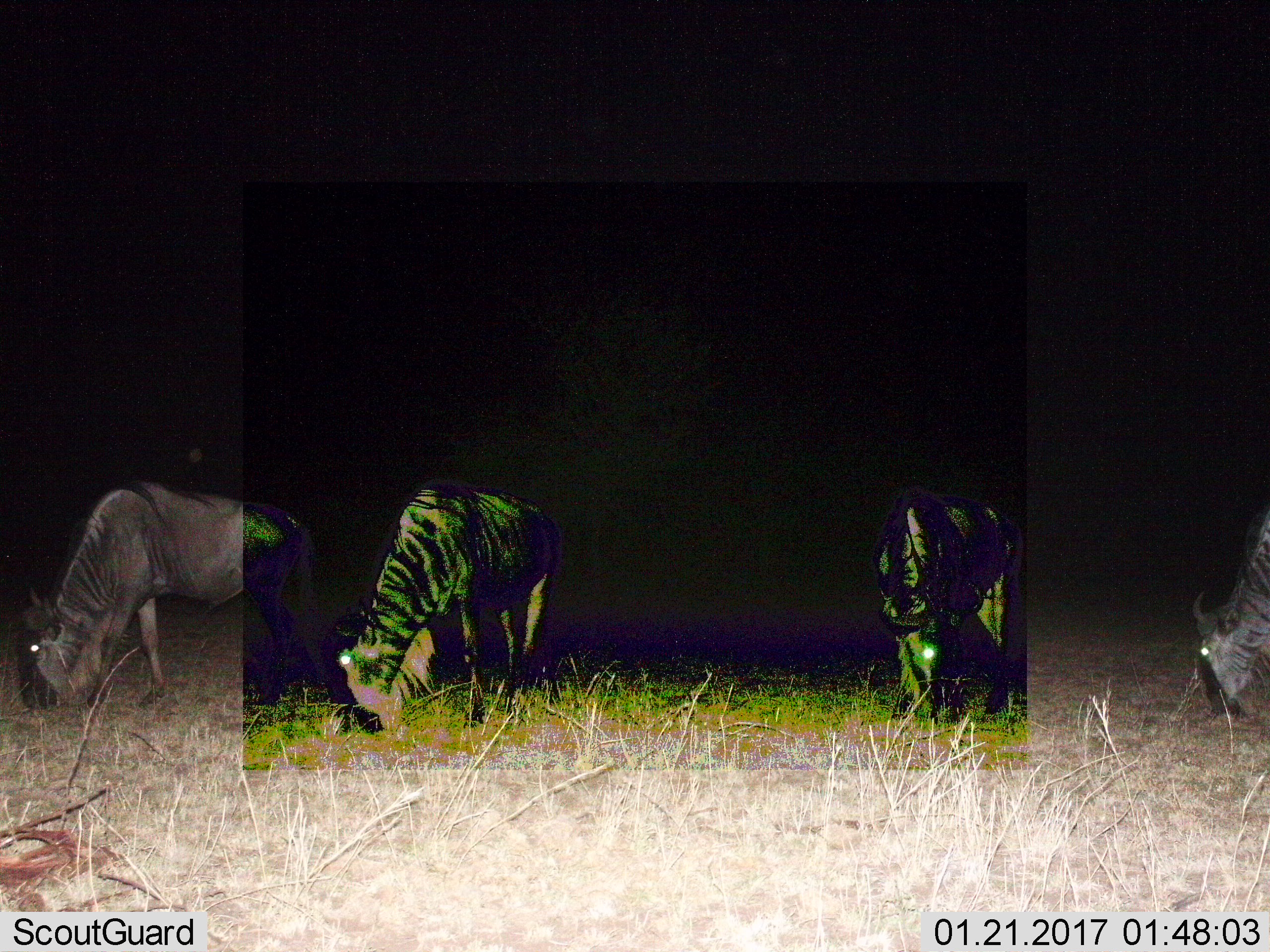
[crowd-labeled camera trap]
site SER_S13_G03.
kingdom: Animalia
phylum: Chordata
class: Mammalia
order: Artiodactyla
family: Bovidae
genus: Connochaetes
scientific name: Connochaetes taurinus taurinus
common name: blue wildebeest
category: wildebeestblue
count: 4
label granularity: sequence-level